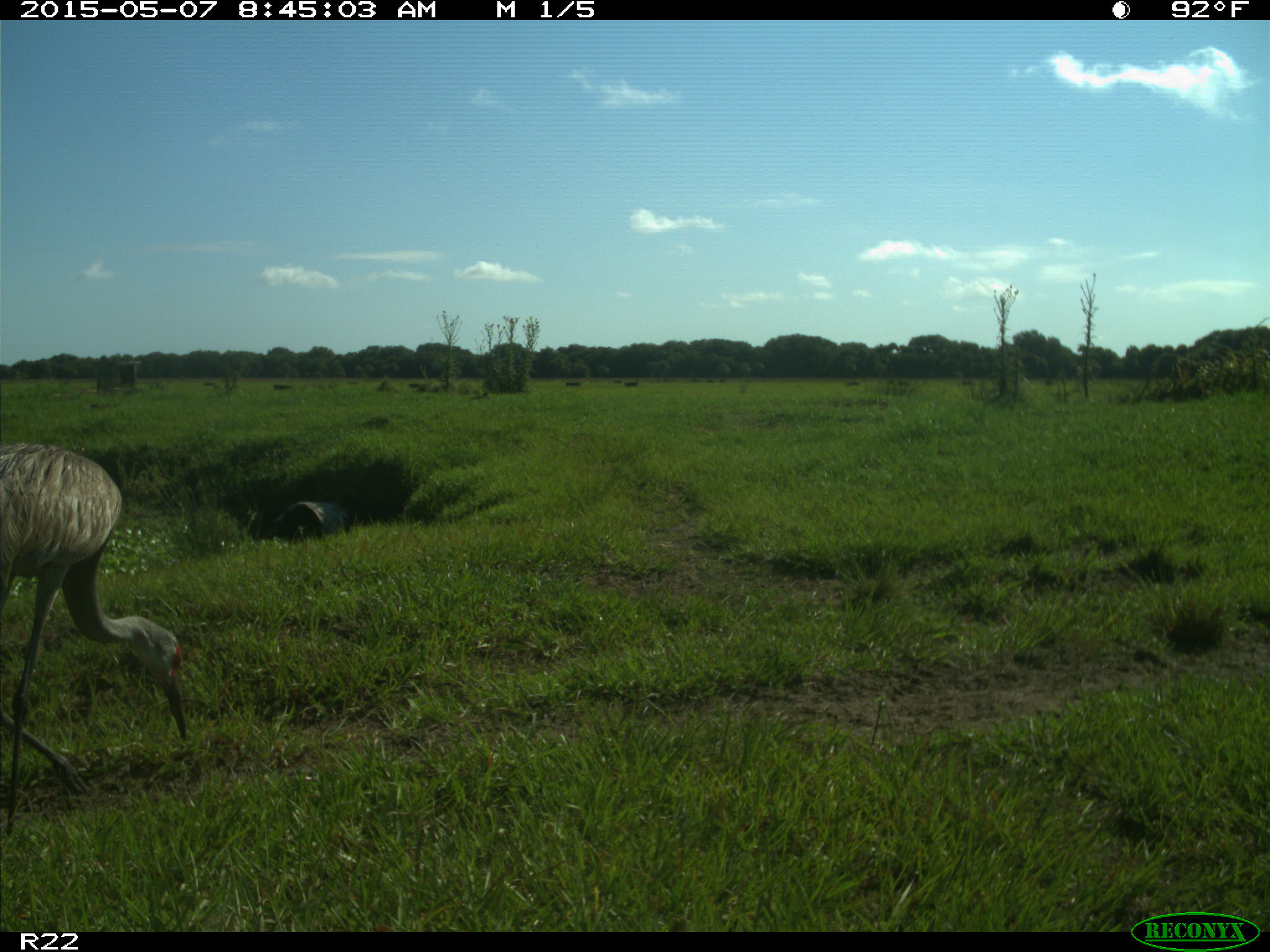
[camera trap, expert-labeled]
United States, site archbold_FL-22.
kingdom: Animalia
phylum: Chordata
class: Aves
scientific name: Aves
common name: birds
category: unidentified bird